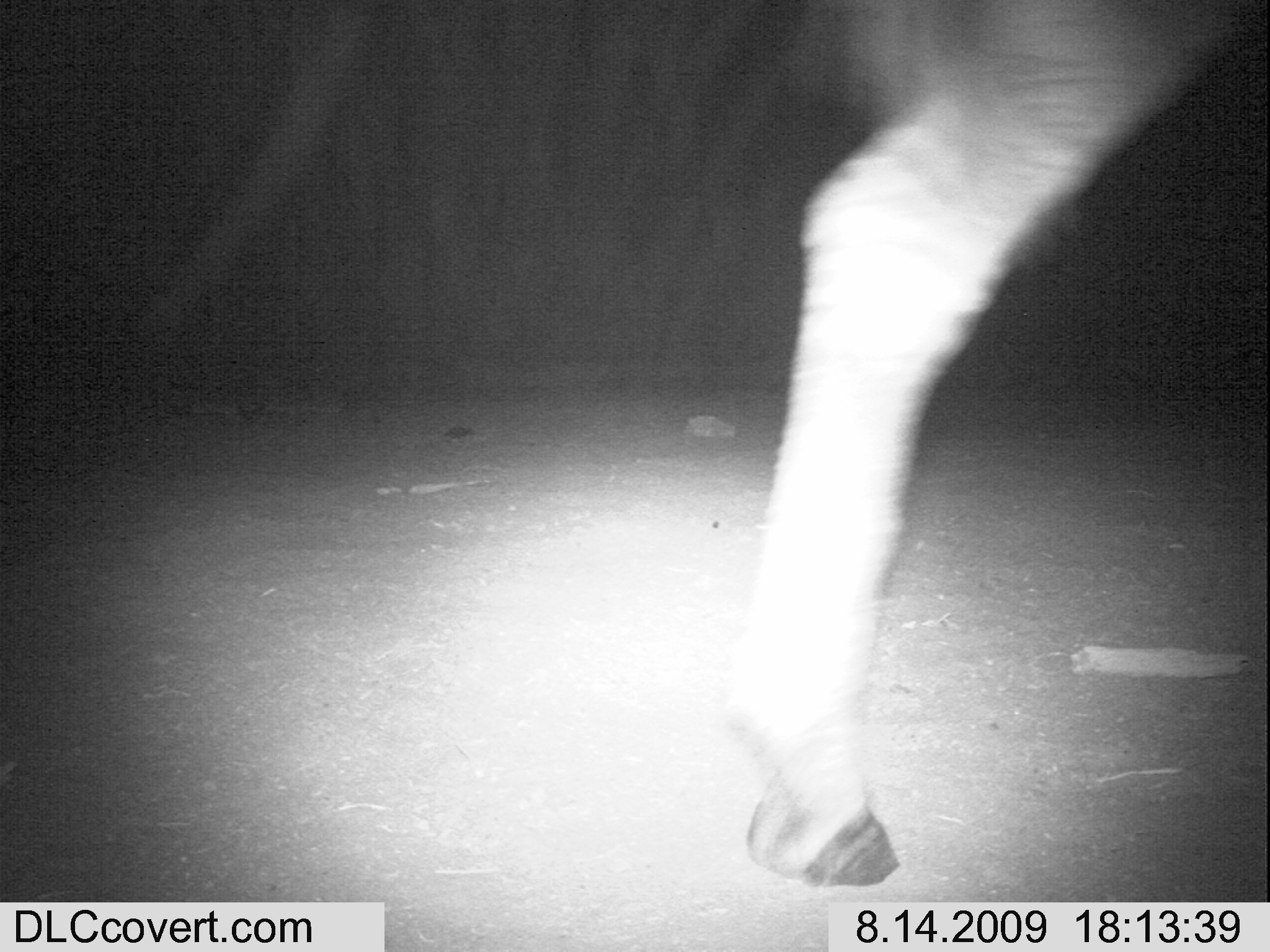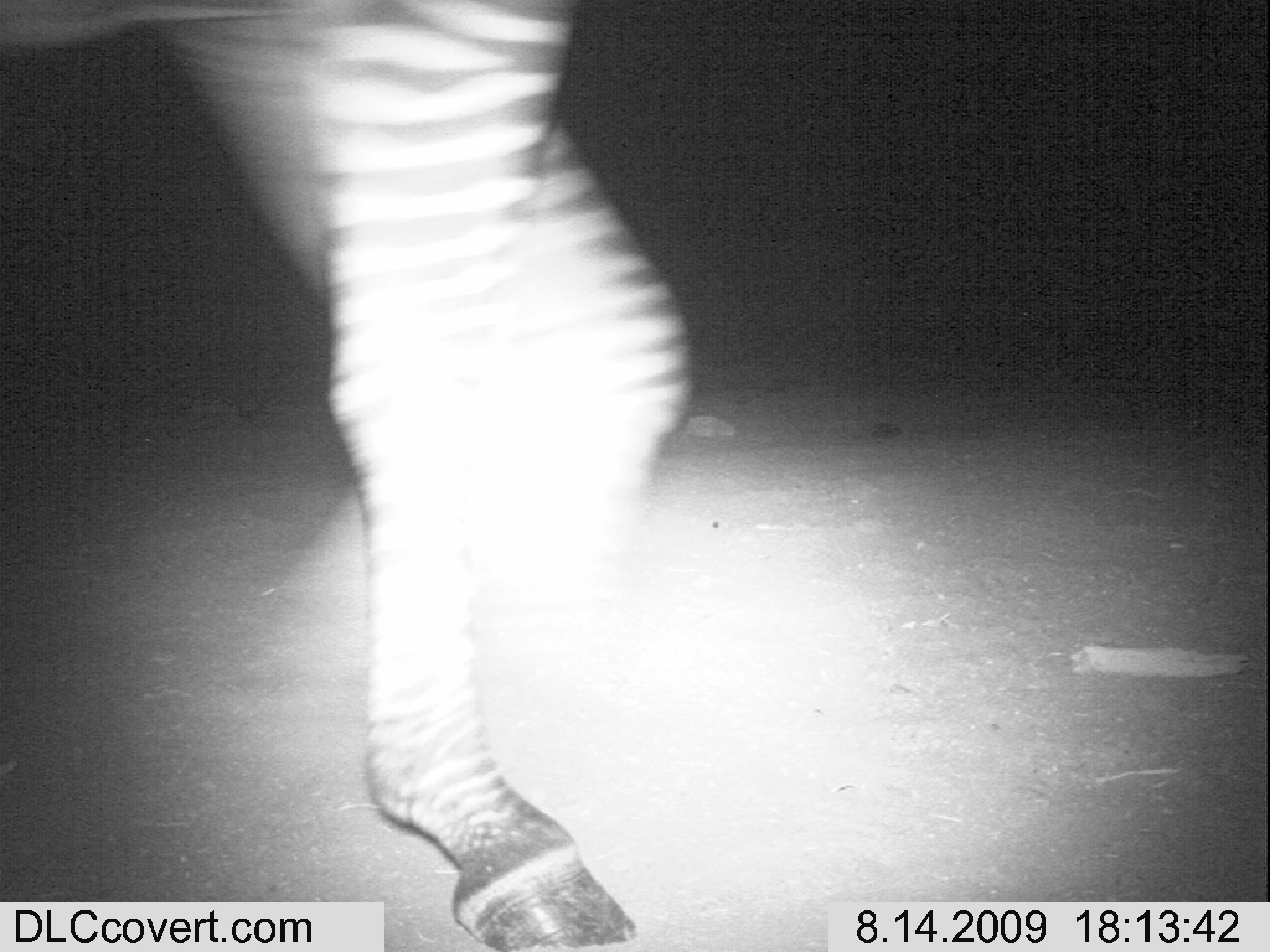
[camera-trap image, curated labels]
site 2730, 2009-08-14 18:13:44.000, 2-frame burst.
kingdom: Animalia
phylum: Chordata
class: Mammalia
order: Perissodactyla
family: Equidae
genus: Equus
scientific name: Equus quagga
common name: plains zebra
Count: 1.